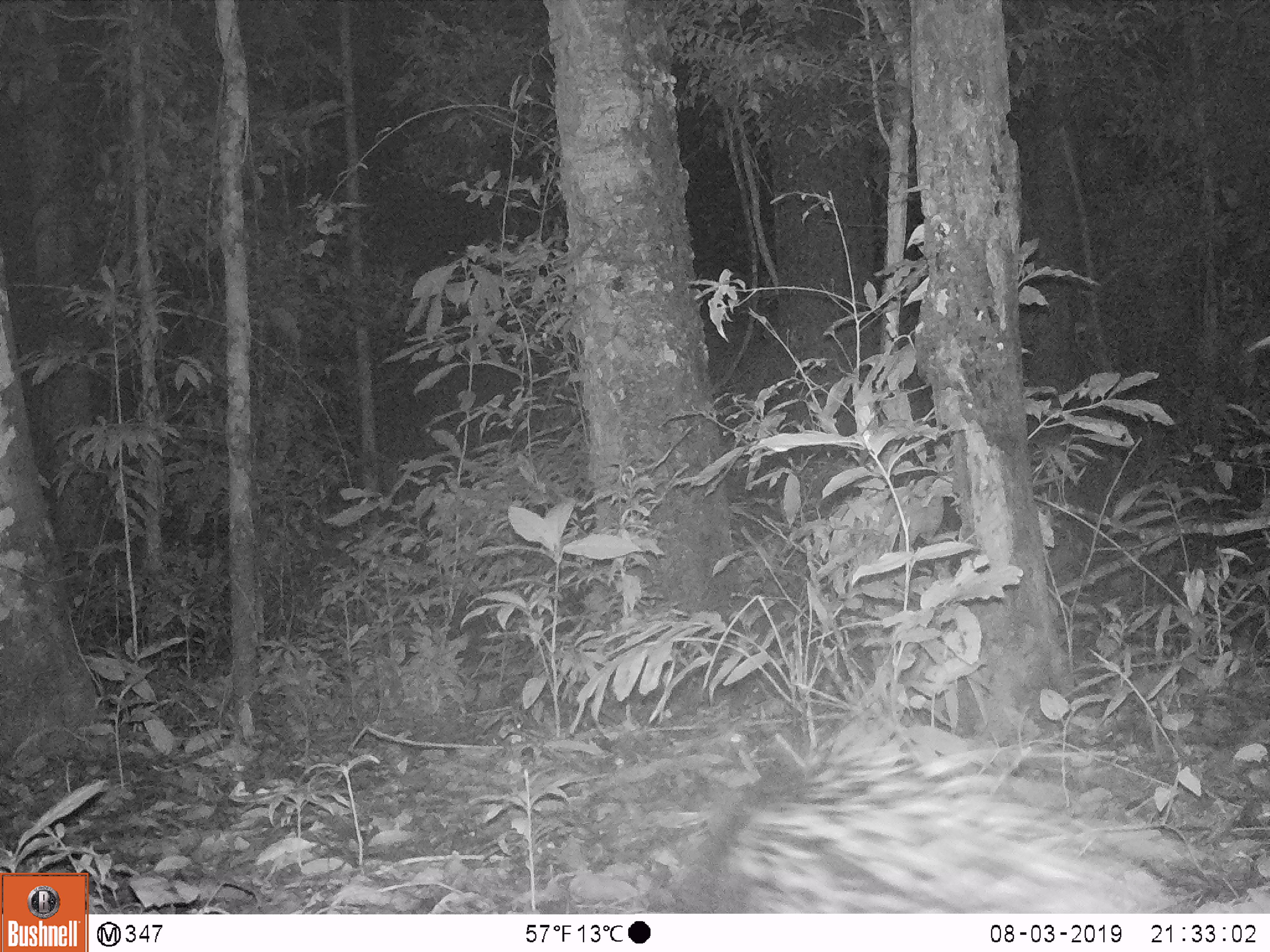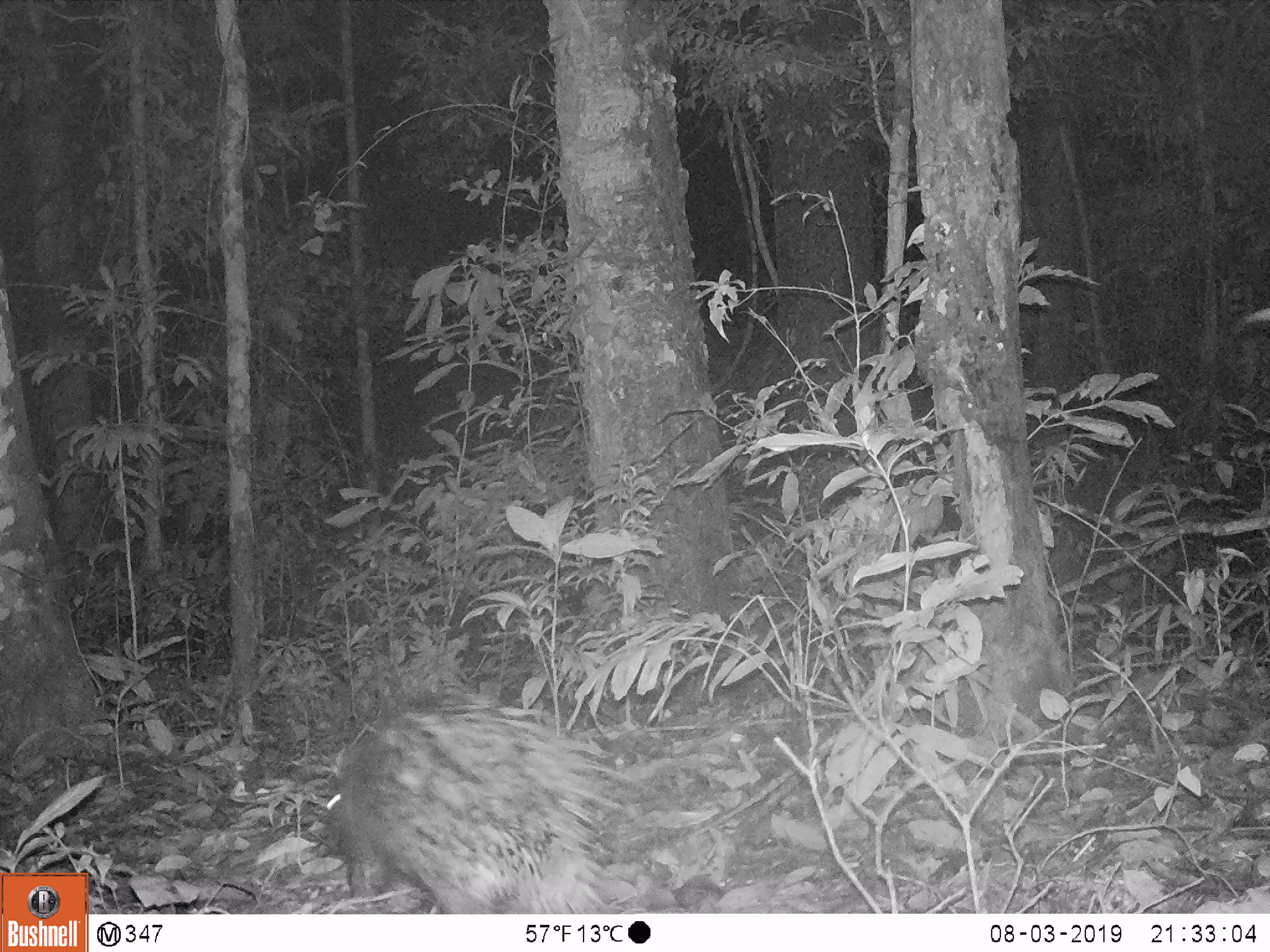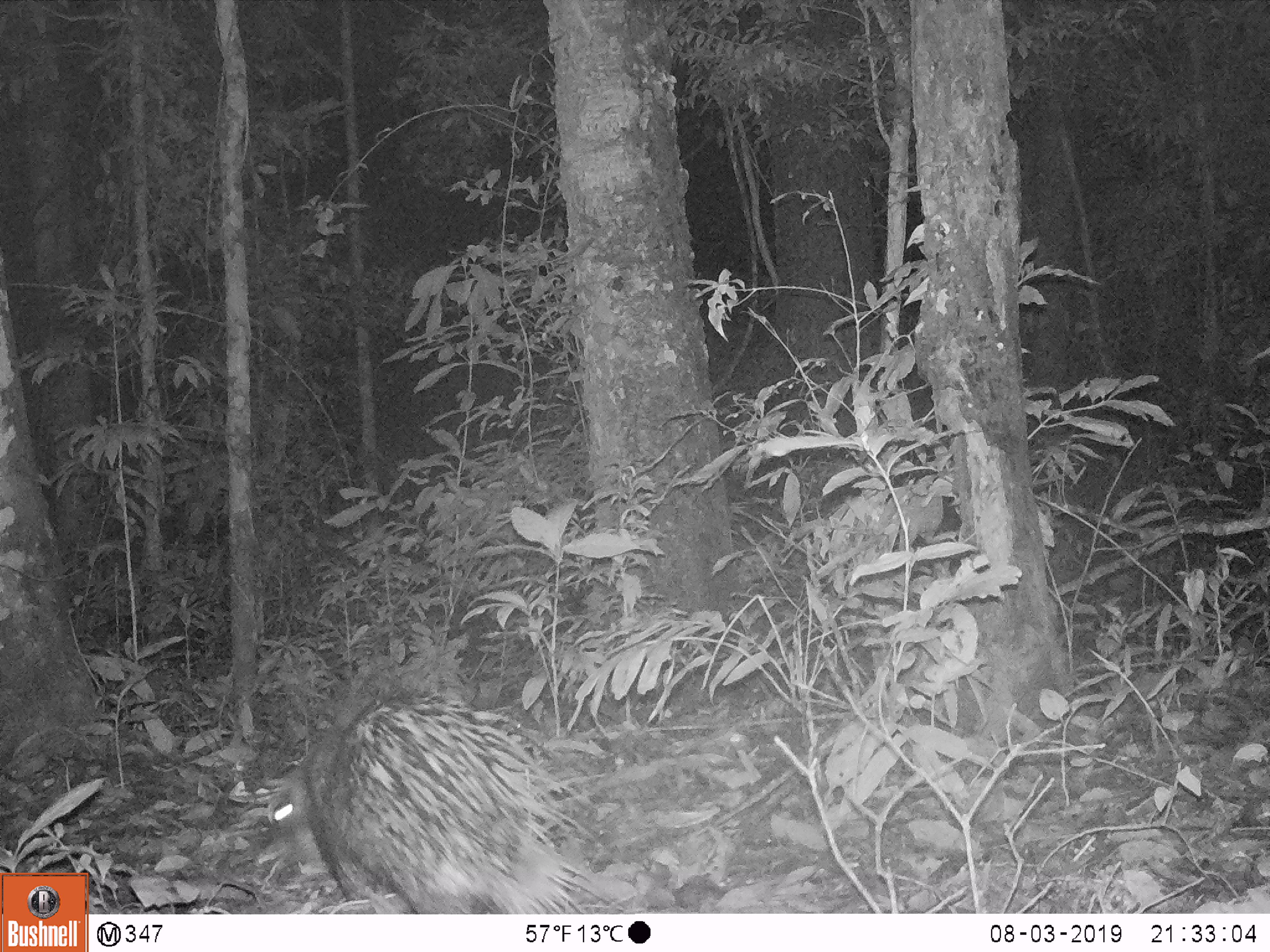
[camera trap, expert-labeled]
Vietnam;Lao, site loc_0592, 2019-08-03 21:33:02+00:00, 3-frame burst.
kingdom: Animalia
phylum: Chordata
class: Mammalia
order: Rodentia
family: Hystricidae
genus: Hystrix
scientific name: Hystrix brachyura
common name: malayan porcupine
Malayan porcupine (Hystrix brachyura). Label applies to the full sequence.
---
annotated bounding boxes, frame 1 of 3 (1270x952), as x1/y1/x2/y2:
malayan porcupine: 648/709/1192/916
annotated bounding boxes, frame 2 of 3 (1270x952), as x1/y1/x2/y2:
malayan porcupine: 319/688/648/914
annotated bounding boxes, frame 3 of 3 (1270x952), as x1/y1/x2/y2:
malayan porcupine: 263/673/623/914